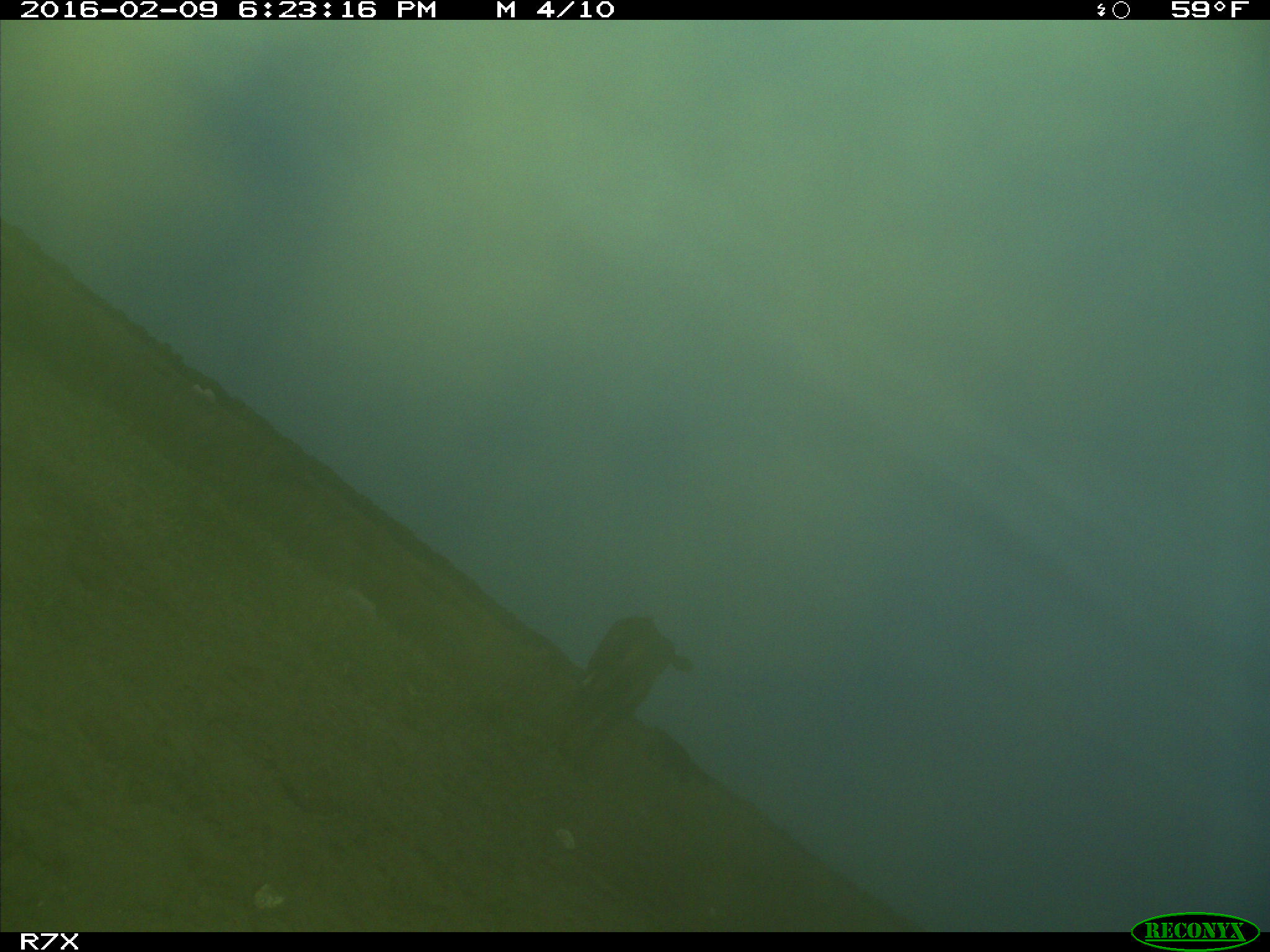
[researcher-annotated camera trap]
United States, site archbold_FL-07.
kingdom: Animalia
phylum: Chordata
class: Mammalia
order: Artiodactyla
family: Bovidae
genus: Bos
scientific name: Bos taurus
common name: domestic cow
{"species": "Bos taurus (domestic cow)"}